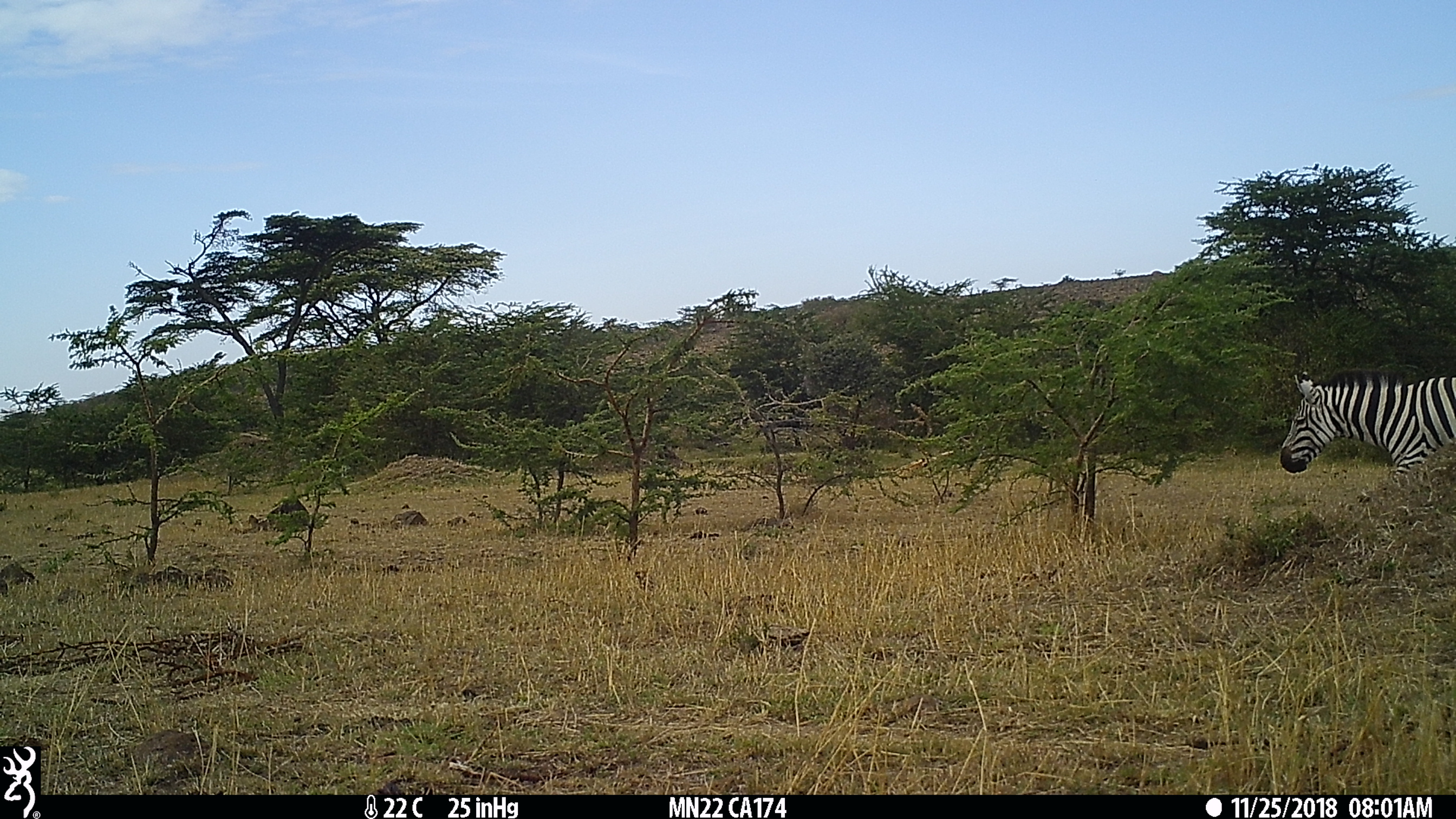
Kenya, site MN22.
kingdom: Animalia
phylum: Chordata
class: Mammalia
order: Perissodactyla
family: Equidae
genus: Equus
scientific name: Equus quagga burchellii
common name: burchell's zebra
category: zebra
Zebra (burchell's zebra) (Equus quagga burchellii).